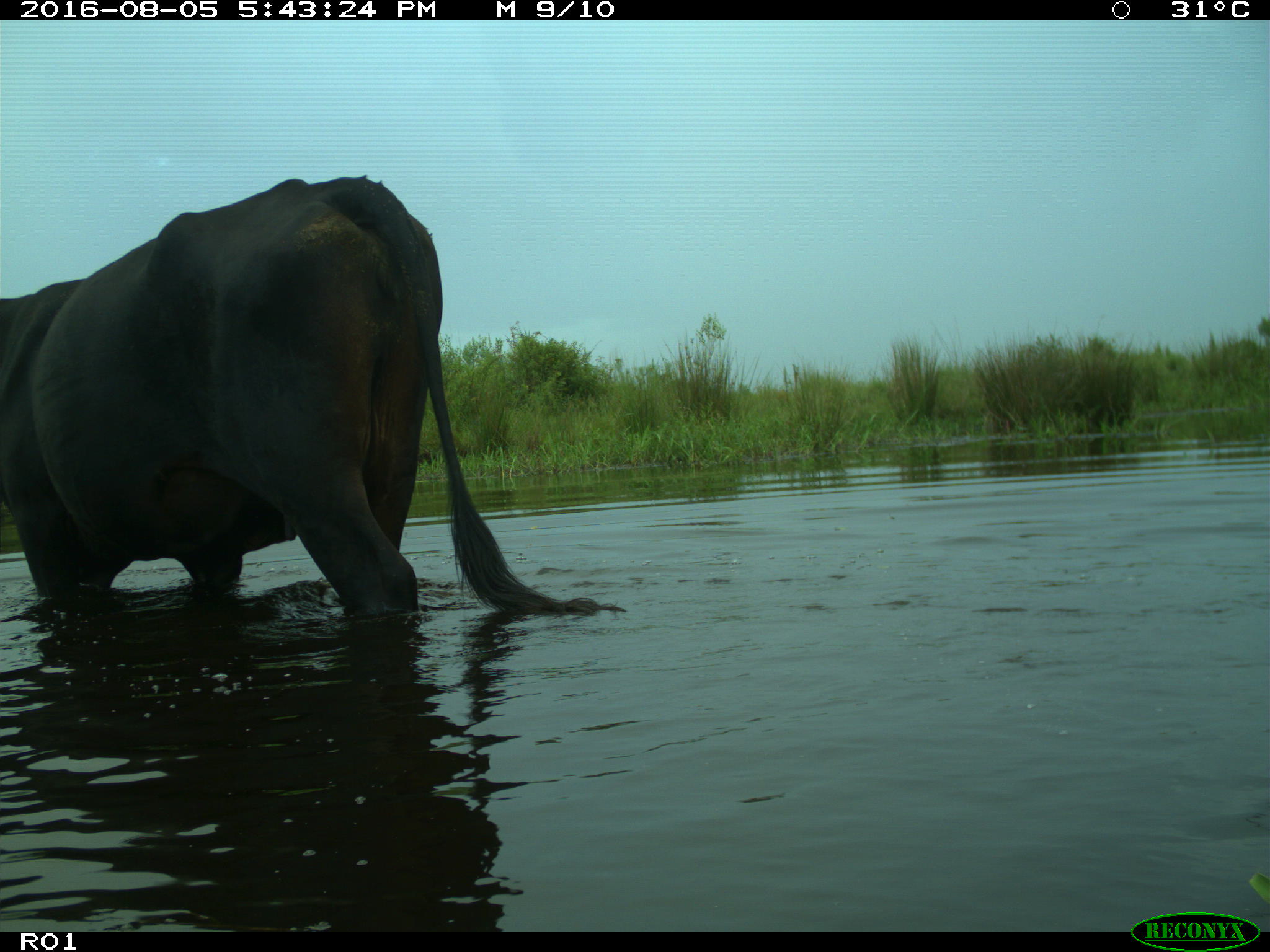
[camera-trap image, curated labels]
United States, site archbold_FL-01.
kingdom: Animalia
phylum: Chordata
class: Mammalia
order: Artiodactyla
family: Bovidae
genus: Bos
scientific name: Bos taurus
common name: domestic cow